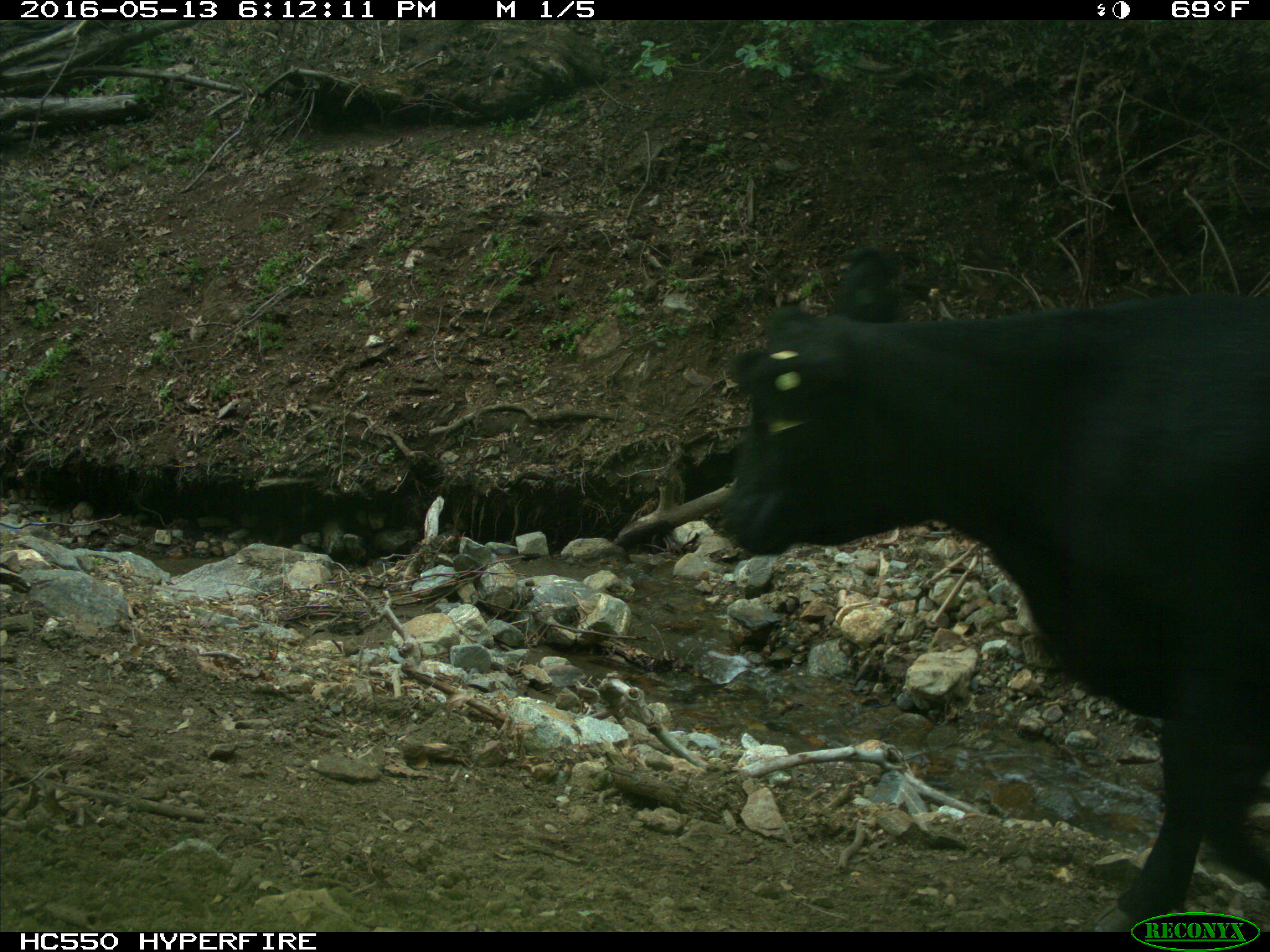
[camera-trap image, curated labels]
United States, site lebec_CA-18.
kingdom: Animalia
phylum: Chordata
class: Mammalia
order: Artiodactyla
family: Bovidae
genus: Bos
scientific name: Bos taurus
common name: domestic cow